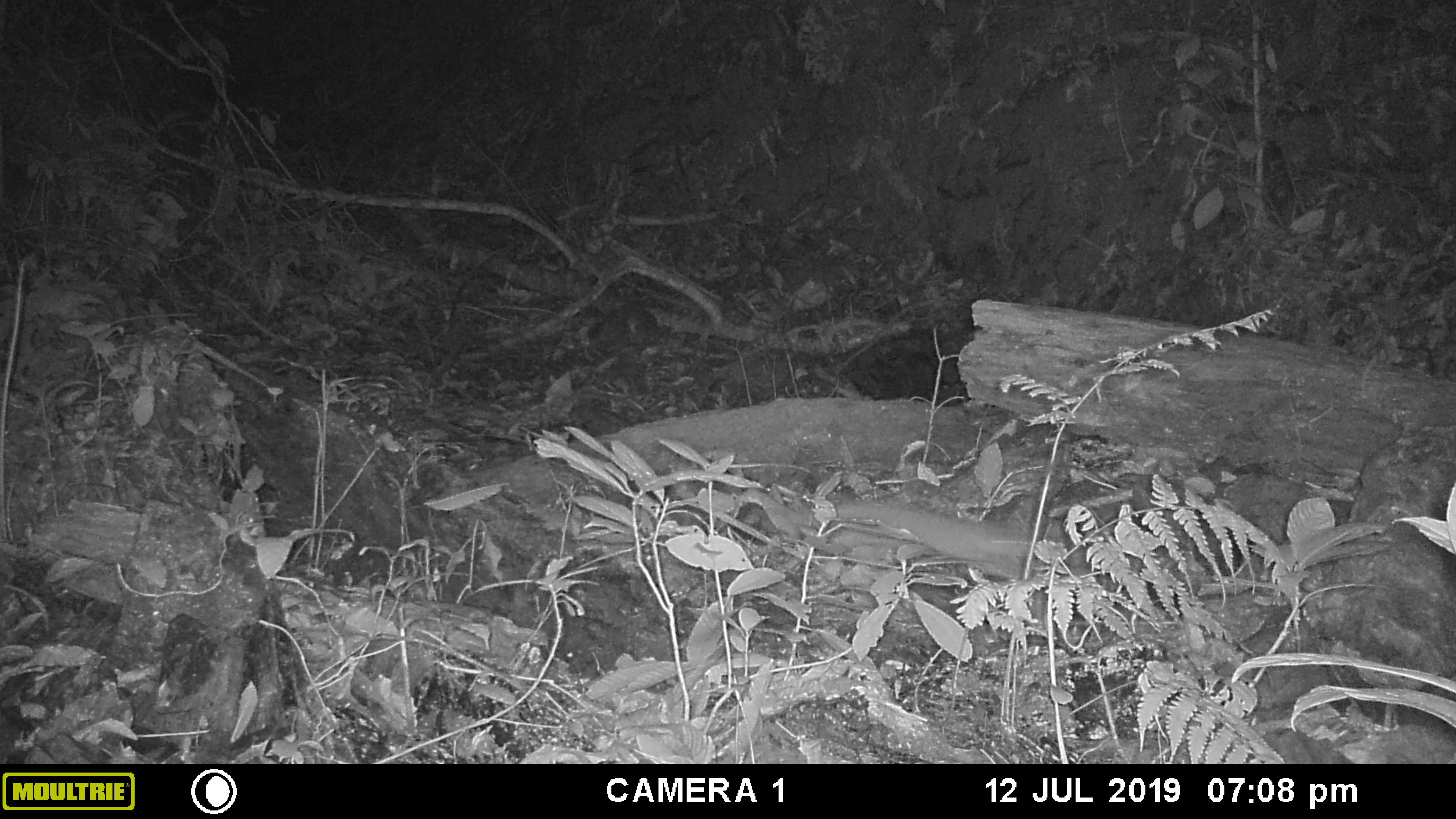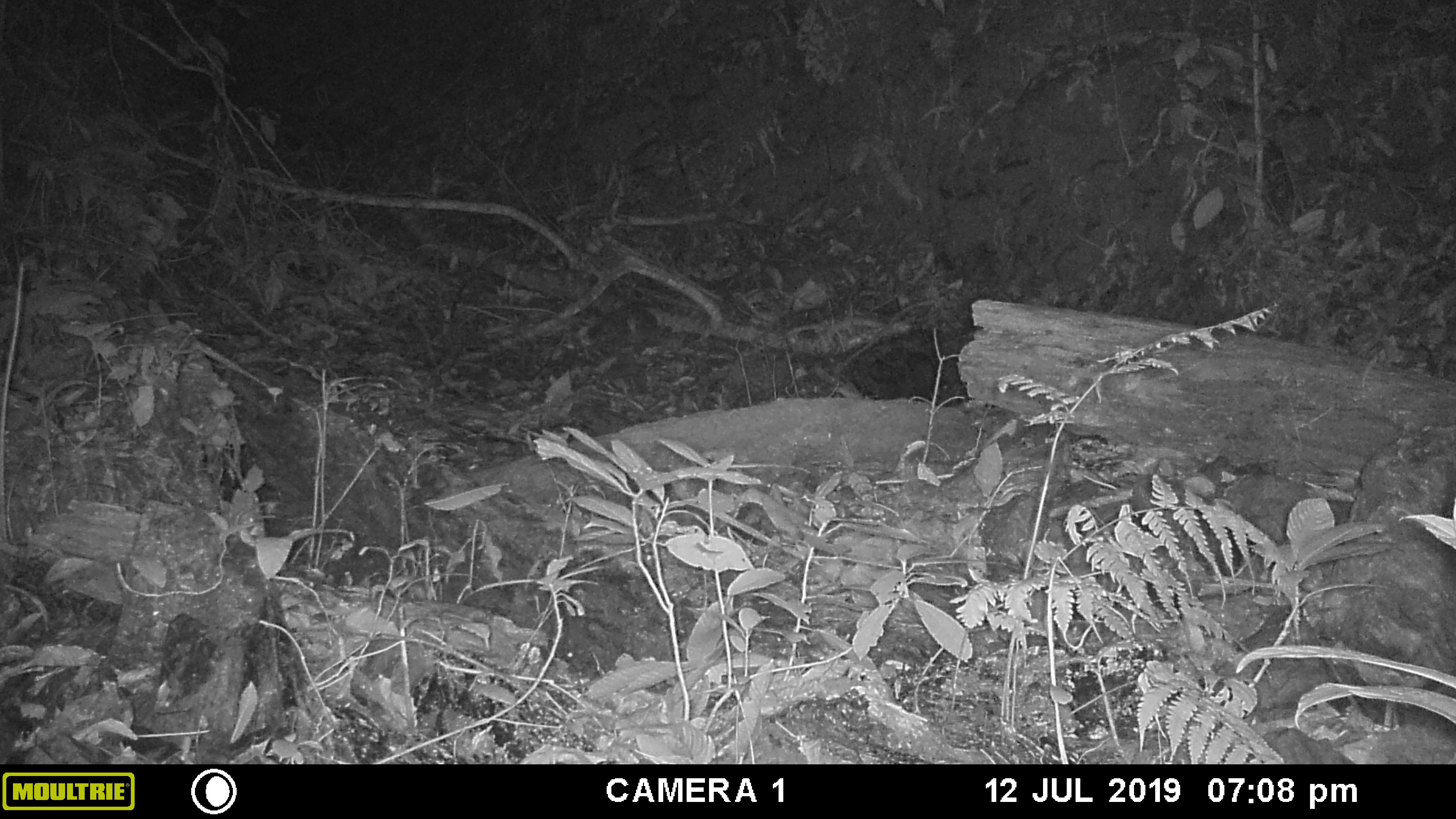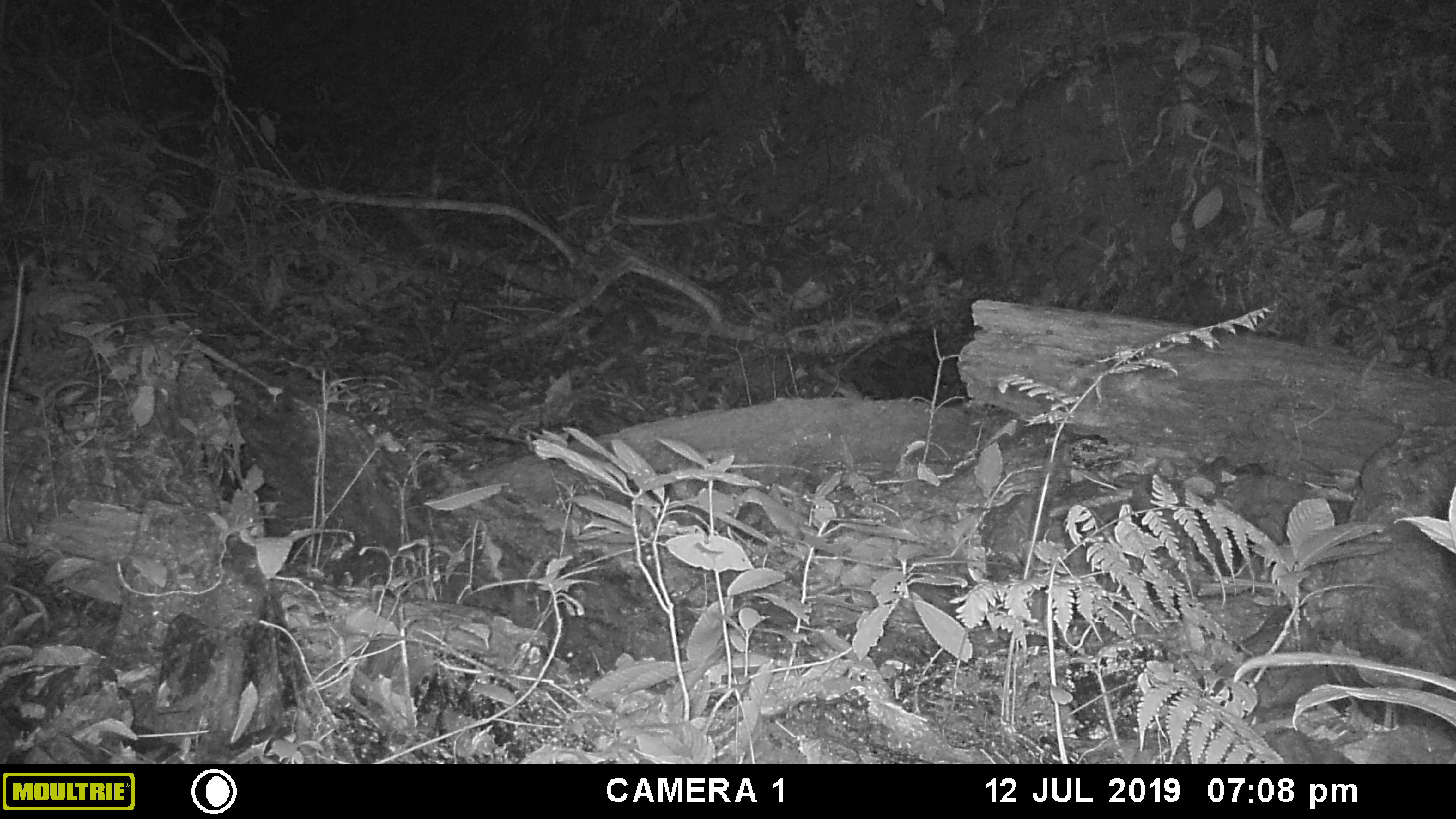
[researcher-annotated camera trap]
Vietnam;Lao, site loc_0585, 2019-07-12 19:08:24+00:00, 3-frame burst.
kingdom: Animalia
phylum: Chordata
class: Mammalia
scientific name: Mammalia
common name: mammal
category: unidentified small mammal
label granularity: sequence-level